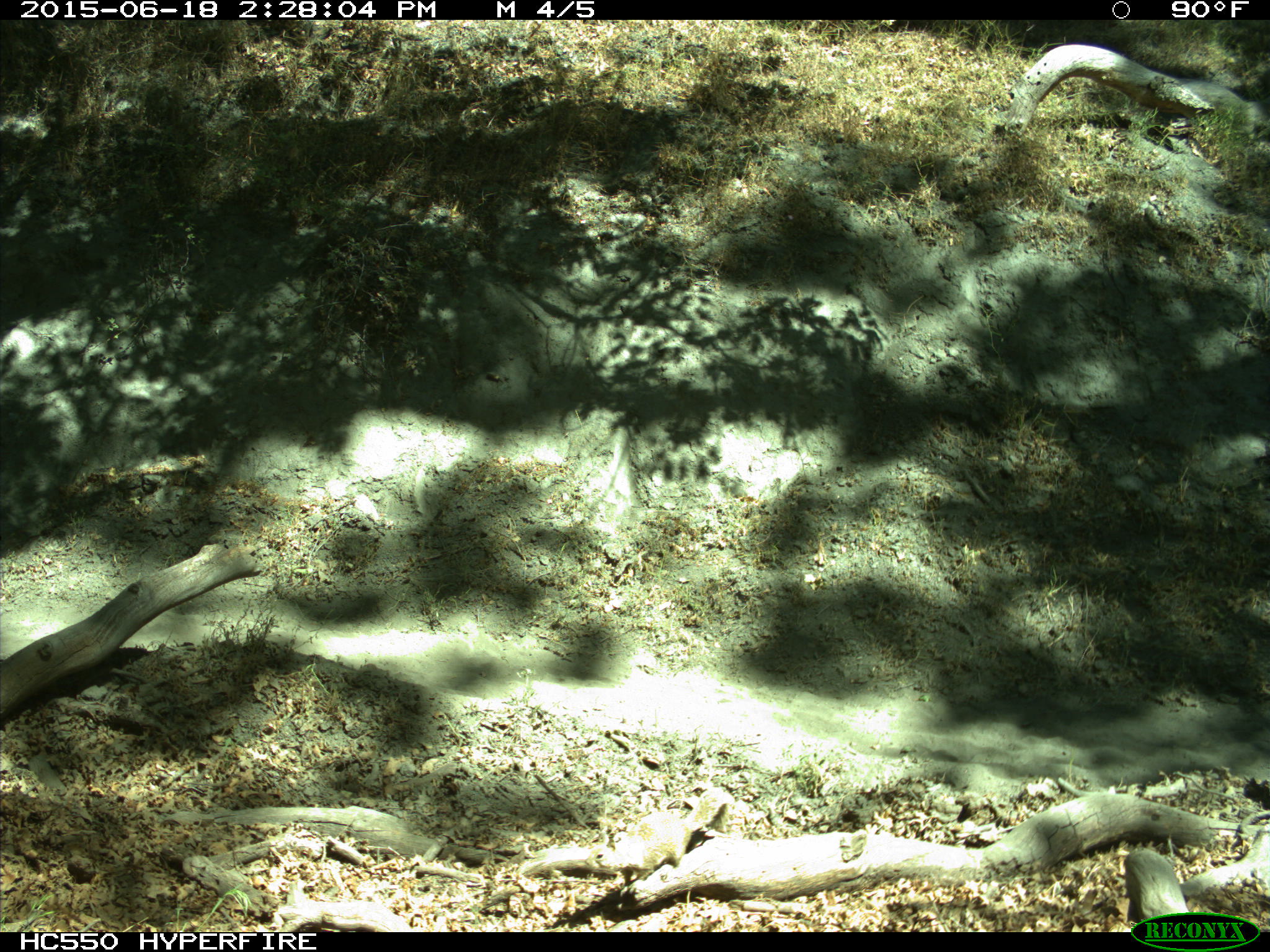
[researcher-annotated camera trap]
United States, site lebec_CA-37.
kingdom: Animalia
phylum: Chordata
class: Mammalia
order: Rodentia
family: Sciuridae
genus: Otospermophilus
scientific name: Otospermophilus beecheyi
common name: california ground squirrel